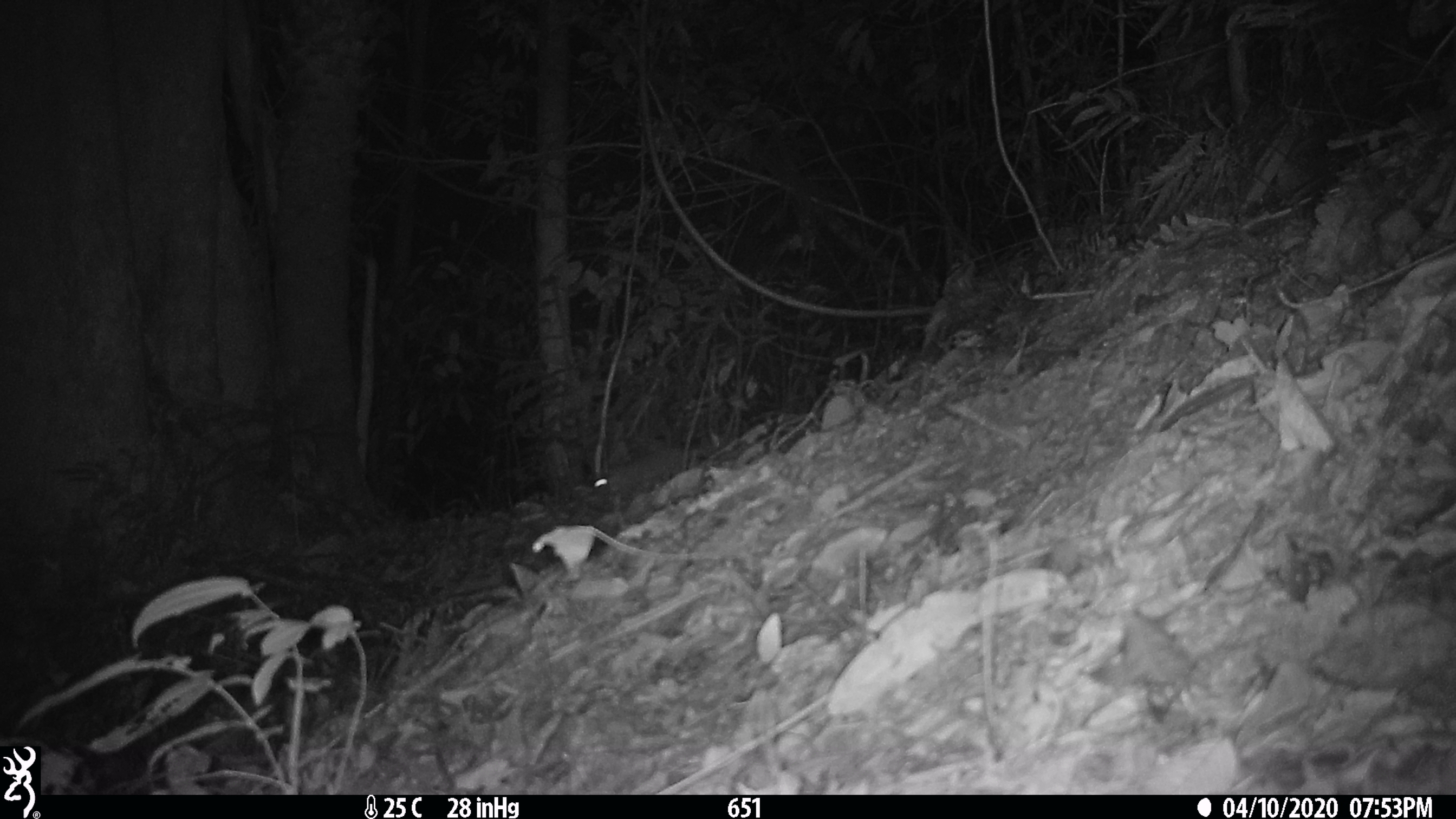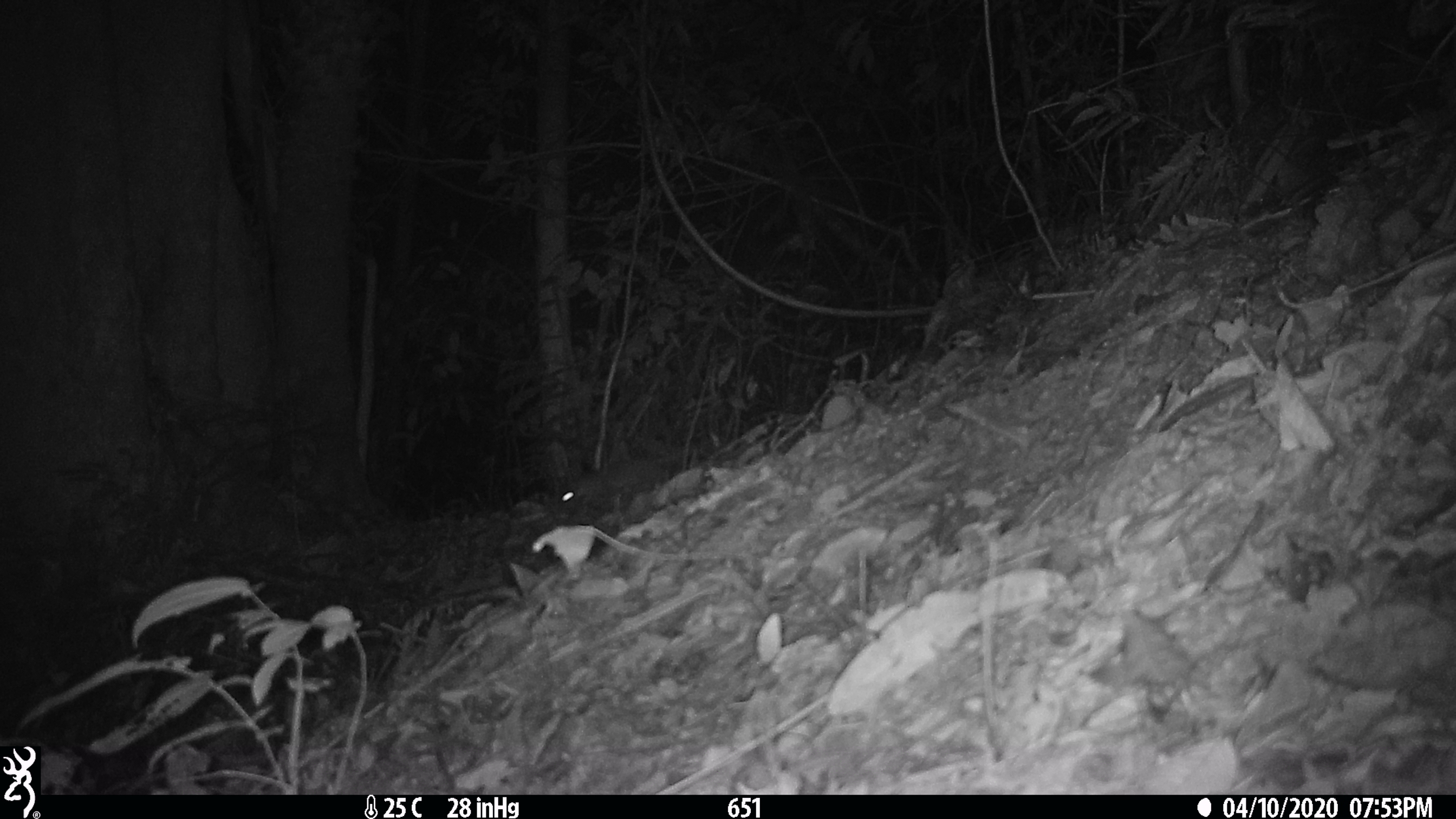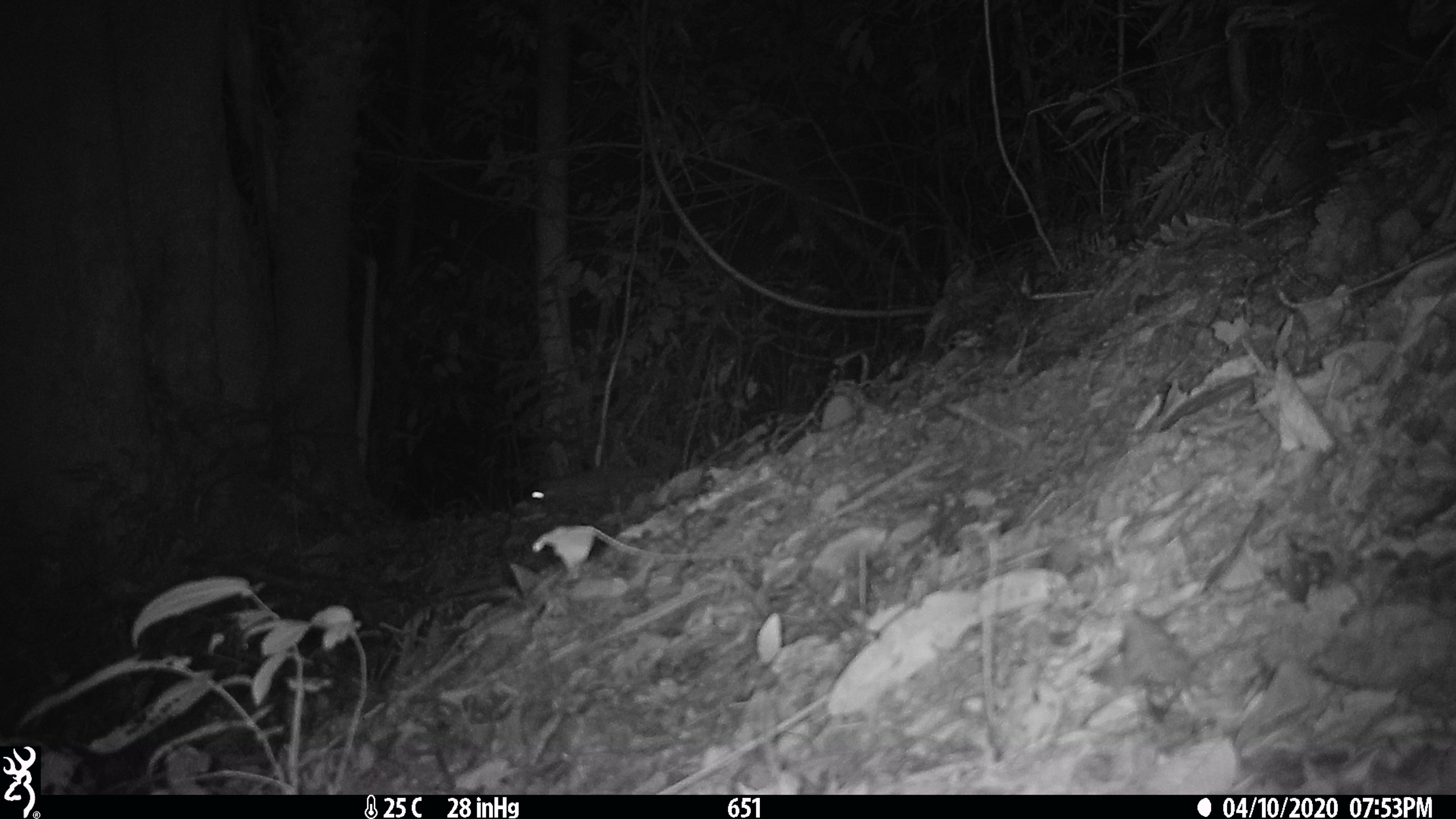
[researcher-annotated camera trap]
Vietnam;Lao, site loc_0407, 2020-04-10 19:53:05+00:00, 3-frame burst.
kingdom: Animalia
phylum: Chordata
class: Mammalia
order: Carnivora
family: Mustelidae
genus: Melogale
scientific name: Melogale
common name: ferret badger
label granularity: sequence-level